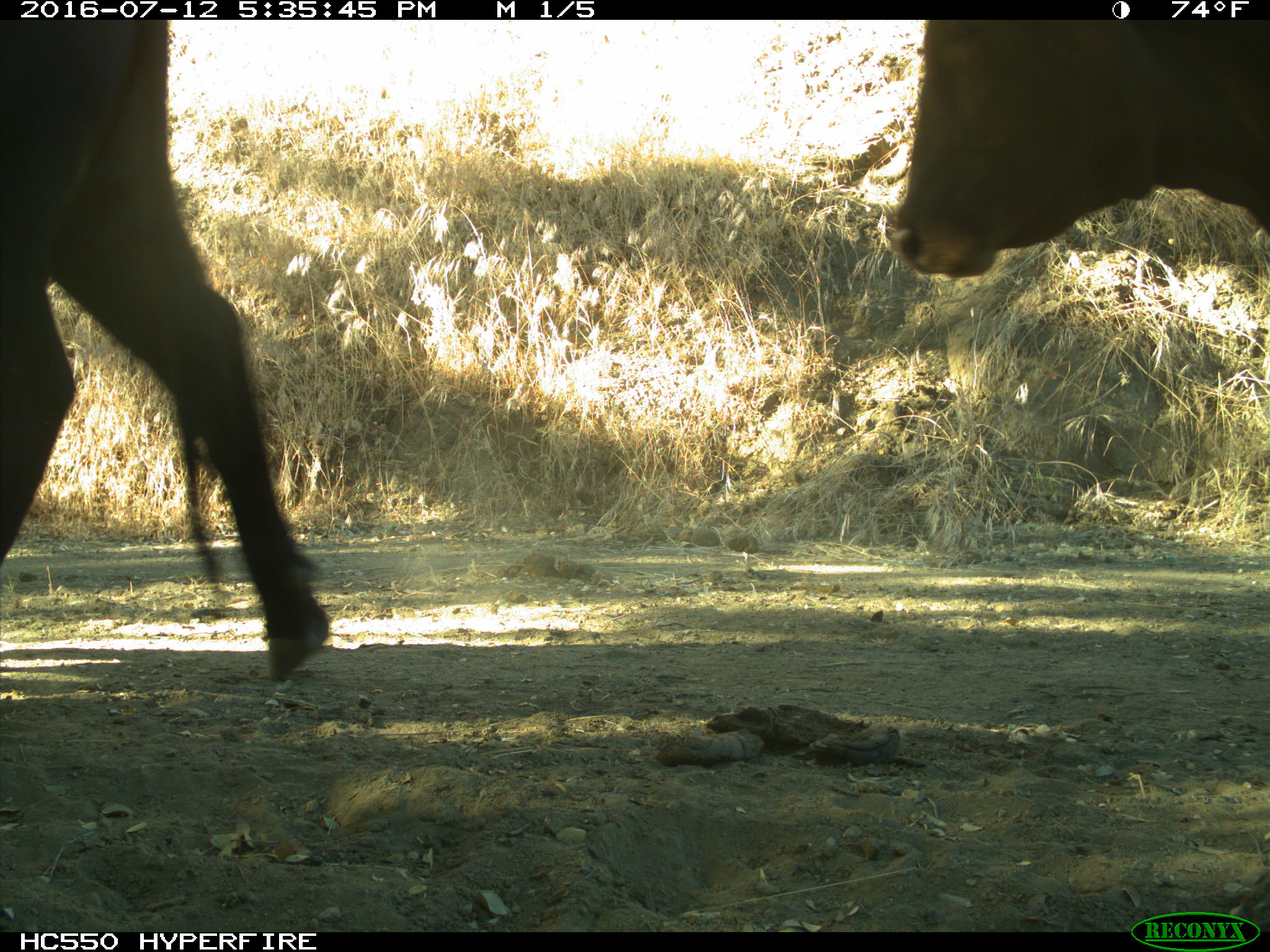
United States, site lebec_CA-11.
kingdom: Animalia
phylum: Chordata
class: Mammalia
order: Artiodactyla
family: Bovidae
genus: Bos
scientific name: Bos taurus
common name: domestic cow